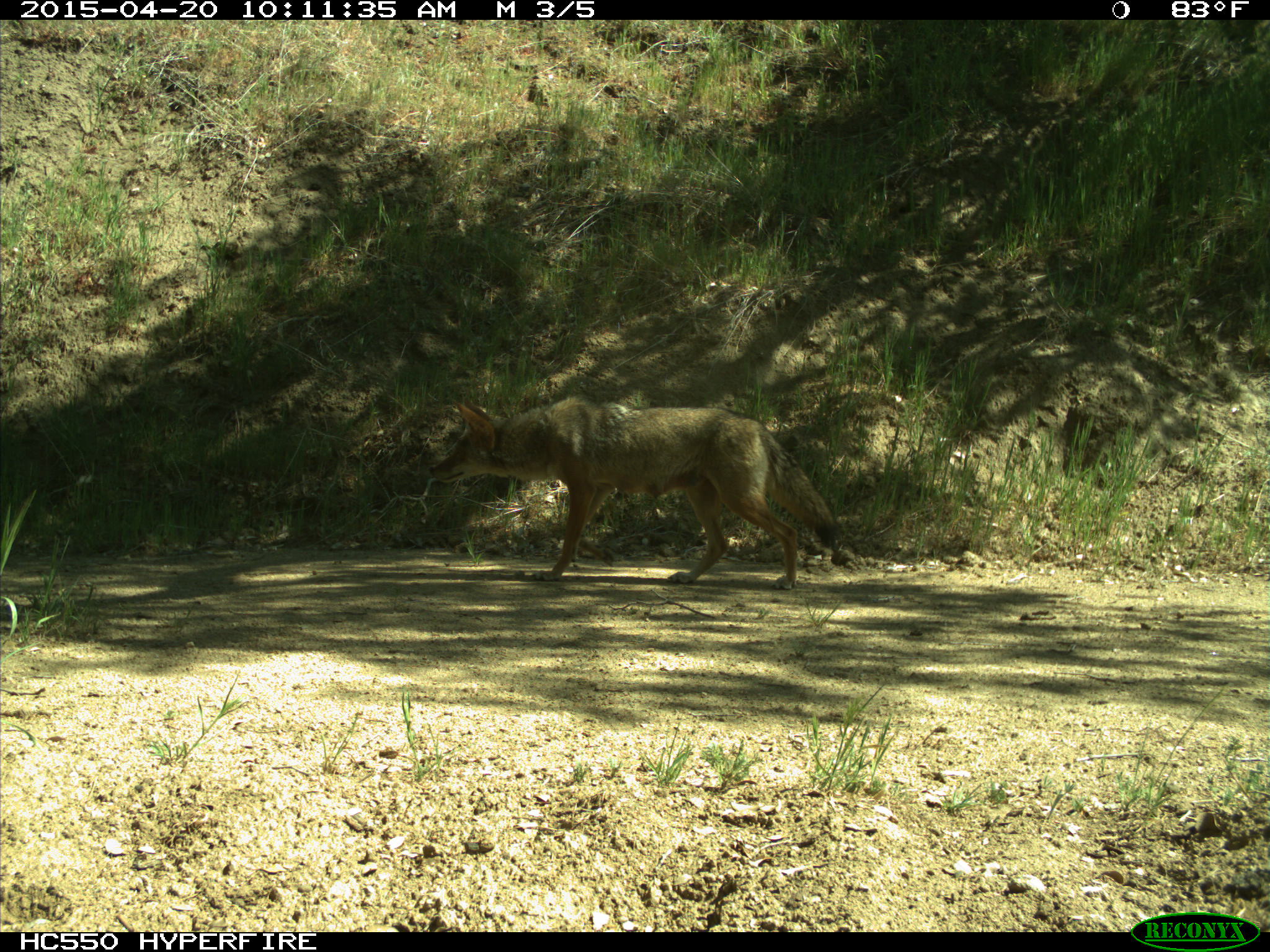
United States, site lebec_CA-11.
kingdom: Animalia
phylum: Chordata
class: Mammalia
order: Carnivora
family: Canidae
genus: Canis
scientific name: Canis latrans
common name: coyote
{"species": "Canis latrans (coyote)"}